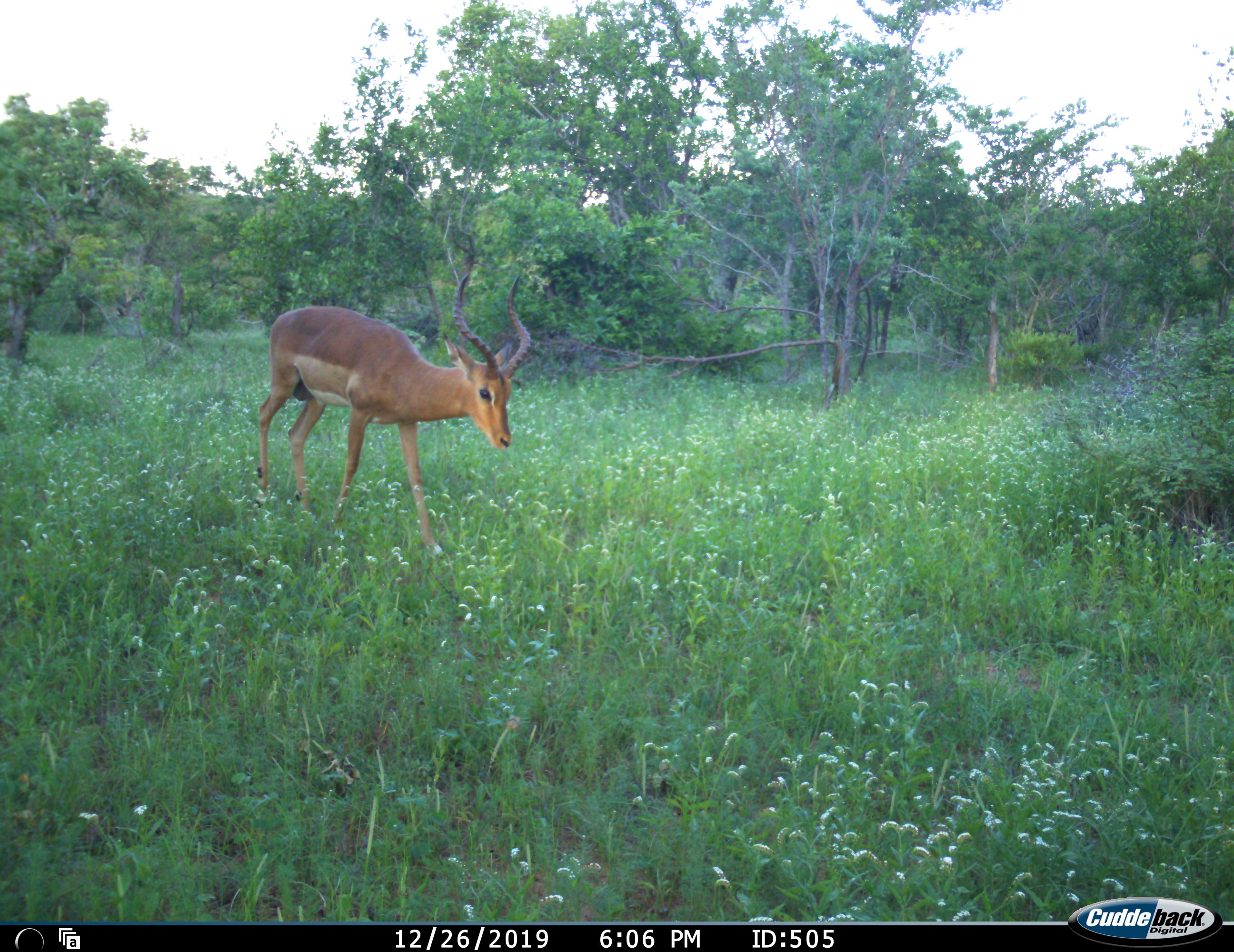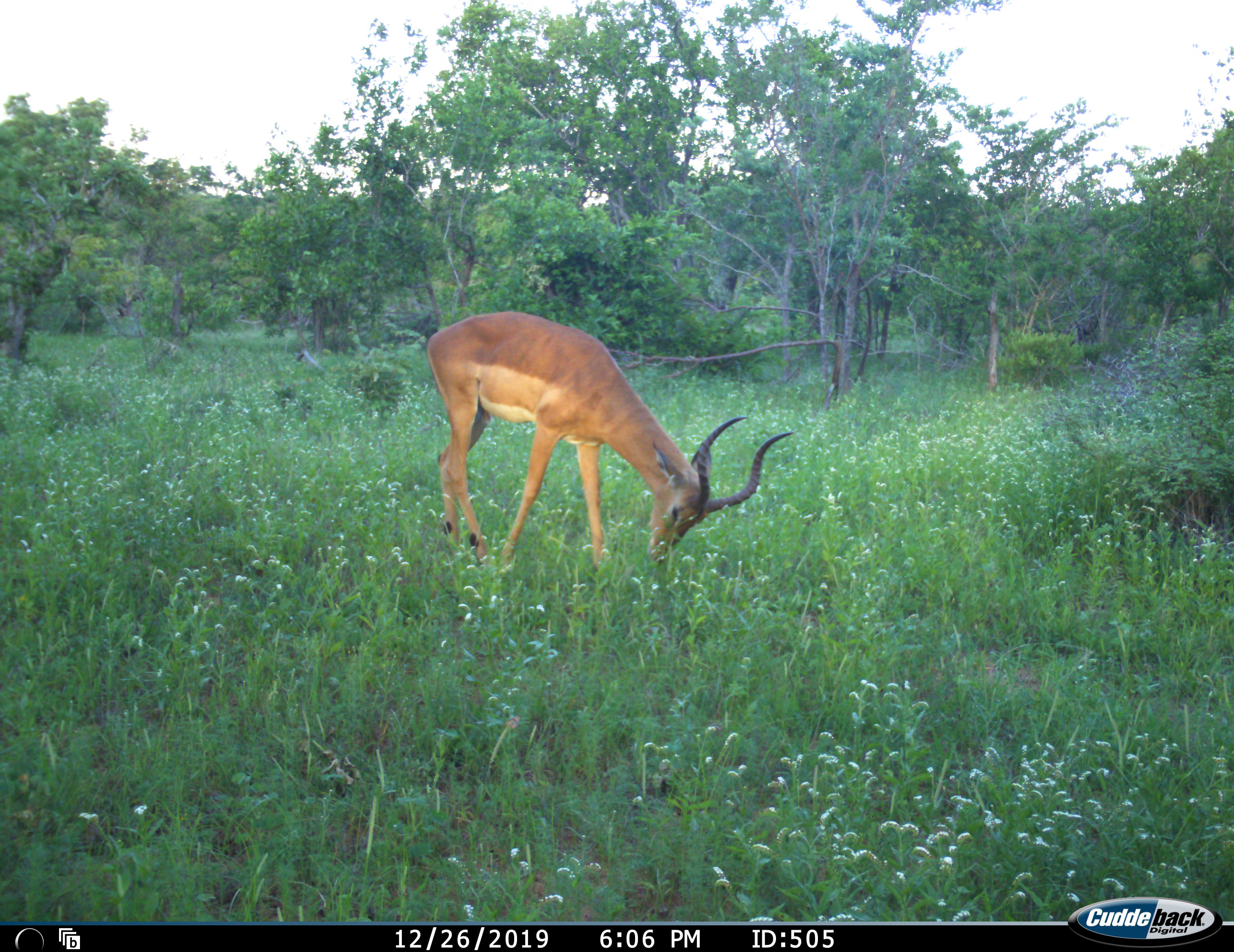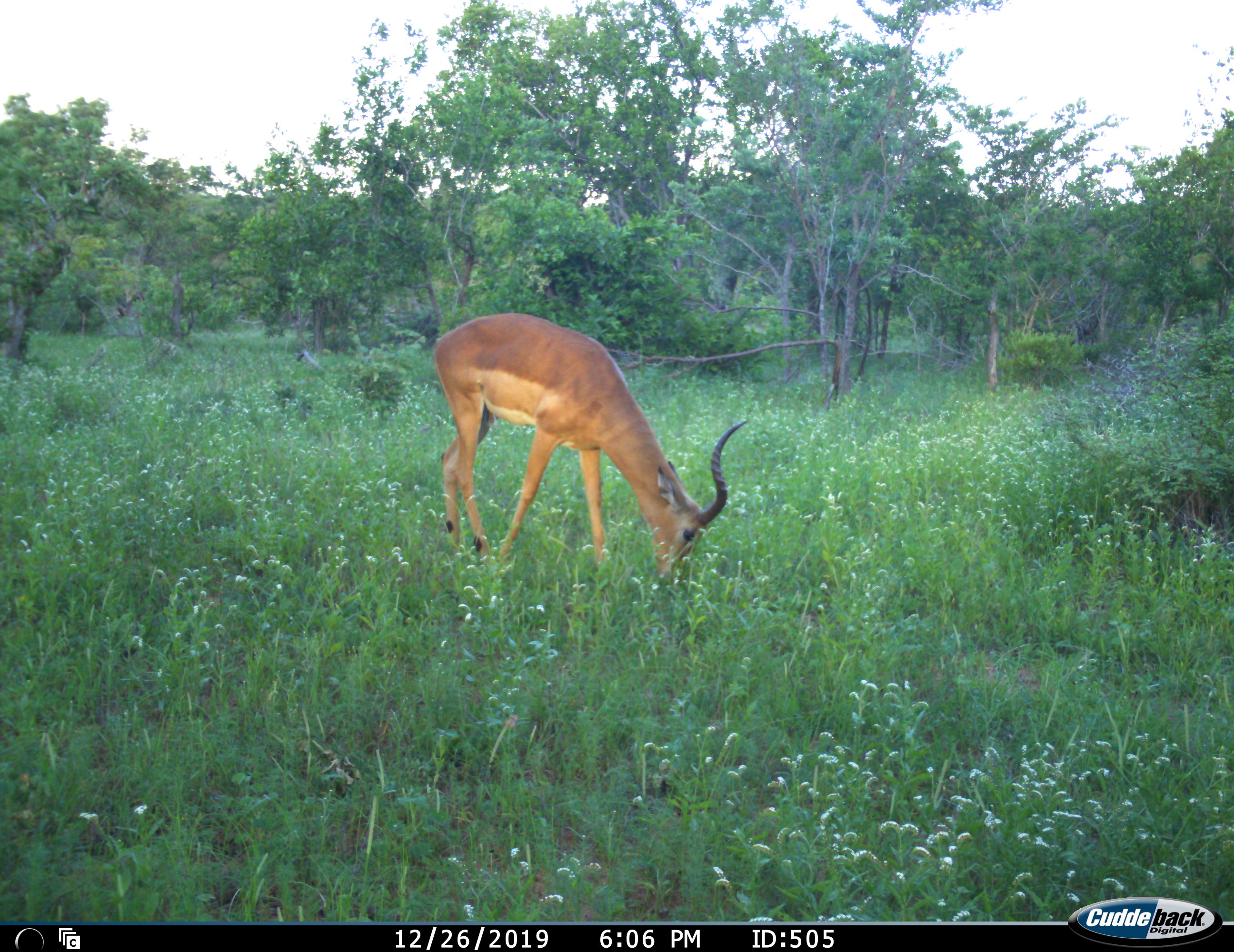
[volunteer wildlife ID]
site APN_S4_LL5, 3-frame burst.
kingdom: Animalia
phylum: Chordata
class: Mammalia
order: Artiodactyla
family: Bovidae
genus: Aepyceros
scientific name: Aepyceros melampus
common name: impala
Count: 1.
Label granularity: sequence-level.